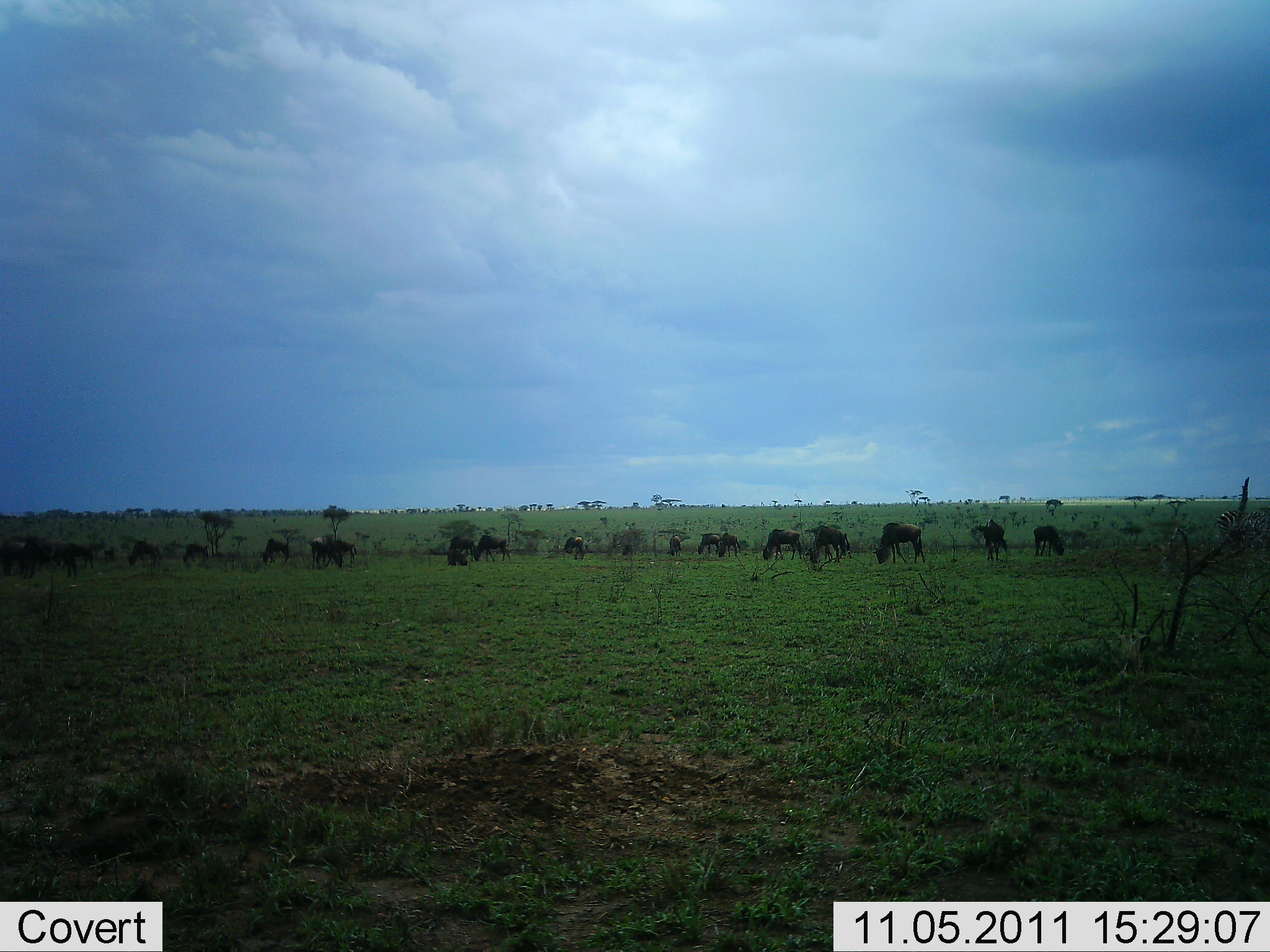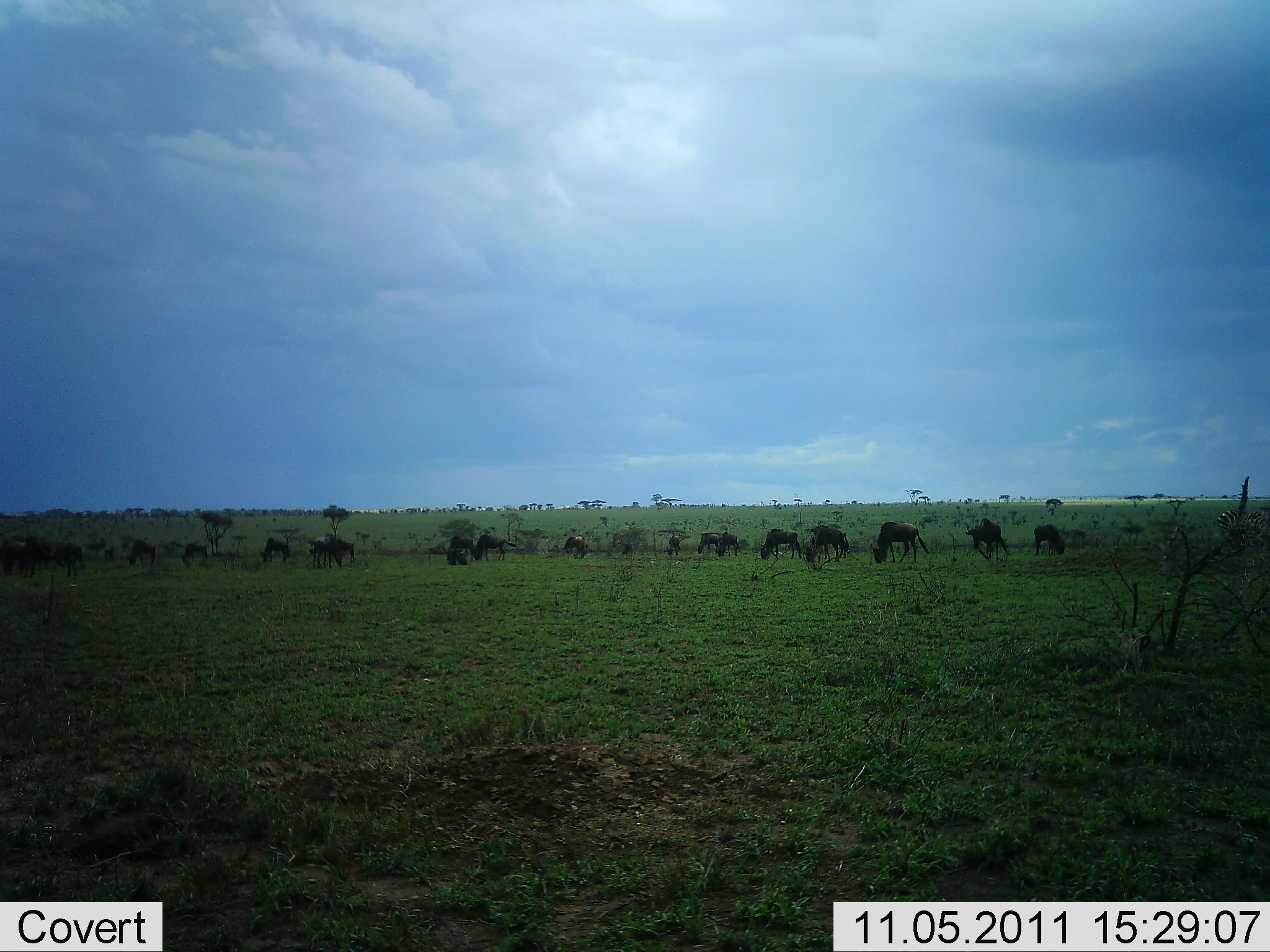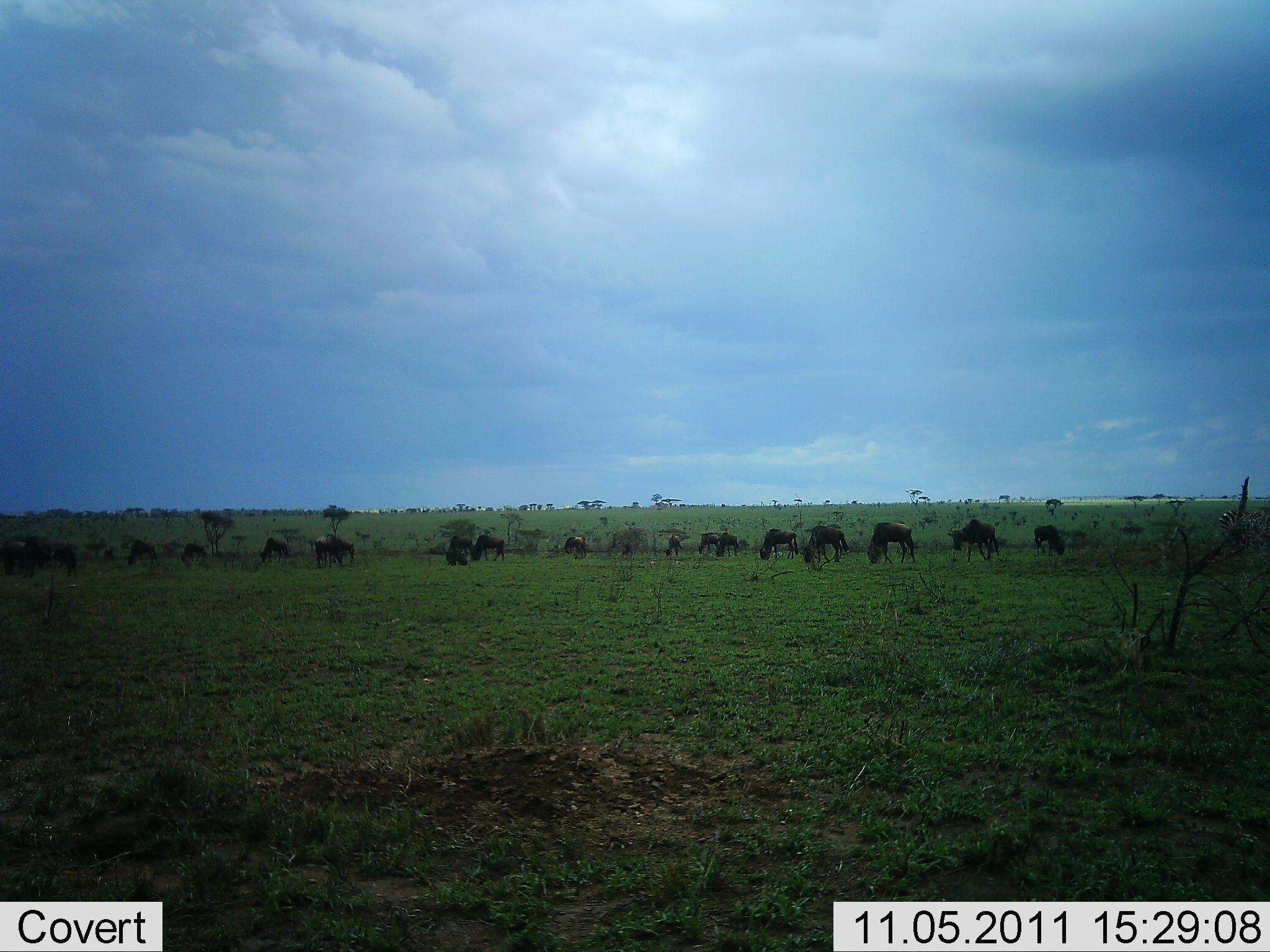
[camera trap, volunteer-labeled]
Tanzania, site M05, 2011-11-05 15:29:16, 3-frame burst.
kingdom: Animalia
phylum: Chordata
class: Mammalia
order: Artiodactyla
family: Bovidae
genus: Connochaetes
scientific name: Connochaetes taurinus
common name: blue wildebeest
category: wildebeest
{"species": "wildebeest (blue wildebeest) (Connochaetes taurinus)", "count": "11-50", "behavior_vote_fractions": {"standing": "40%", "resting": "10%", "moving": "30%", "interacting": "0%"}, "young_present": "0%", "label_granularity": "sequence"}